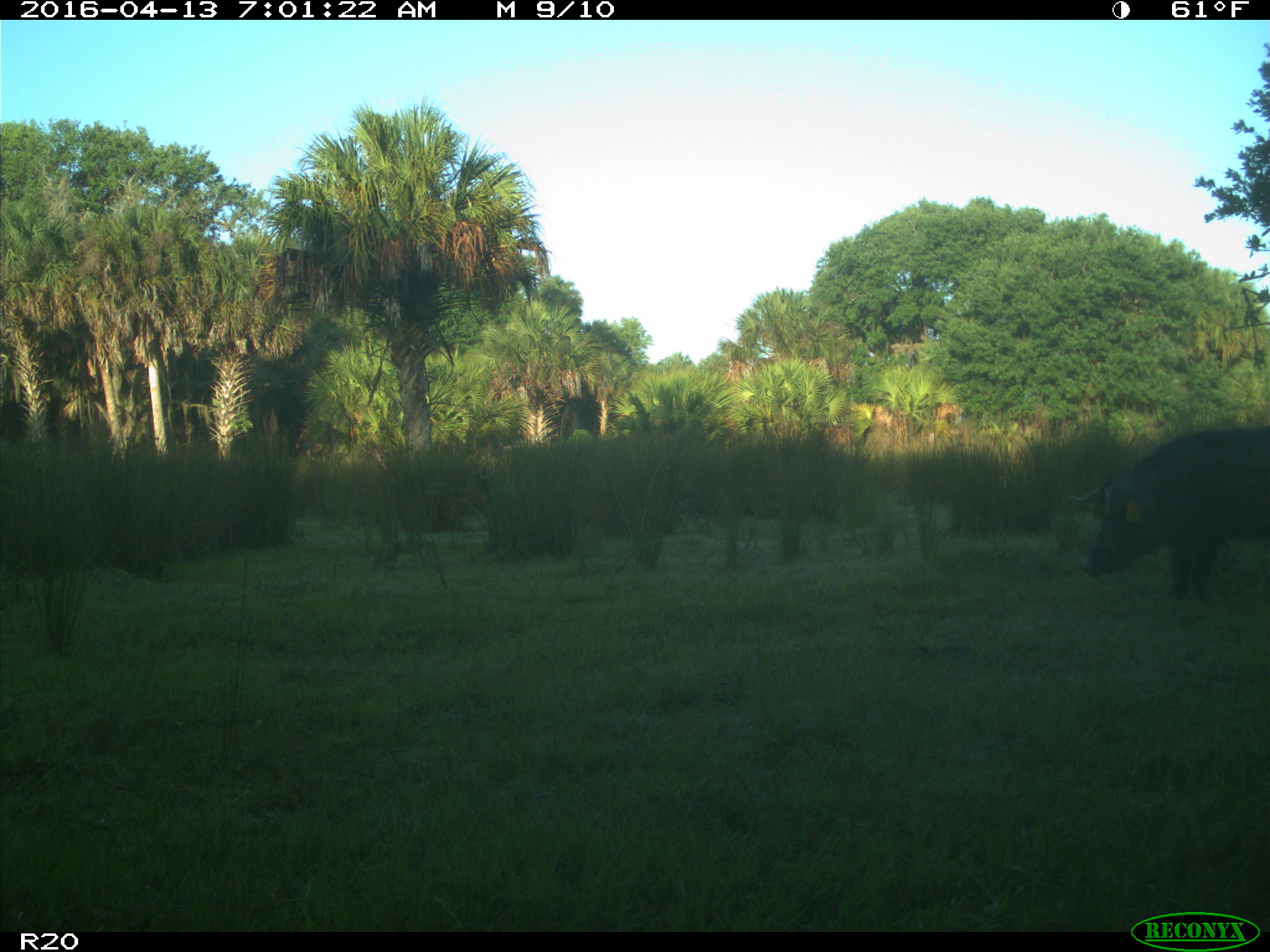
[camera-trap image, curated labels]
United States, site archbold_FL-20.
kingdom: Animalia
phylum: Chordata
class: Mammalia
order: Artiodactyla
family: Suidae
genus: Sus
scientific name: Sus scrofa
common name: wild boar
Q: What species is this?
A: Sus scrofa (wild boar).